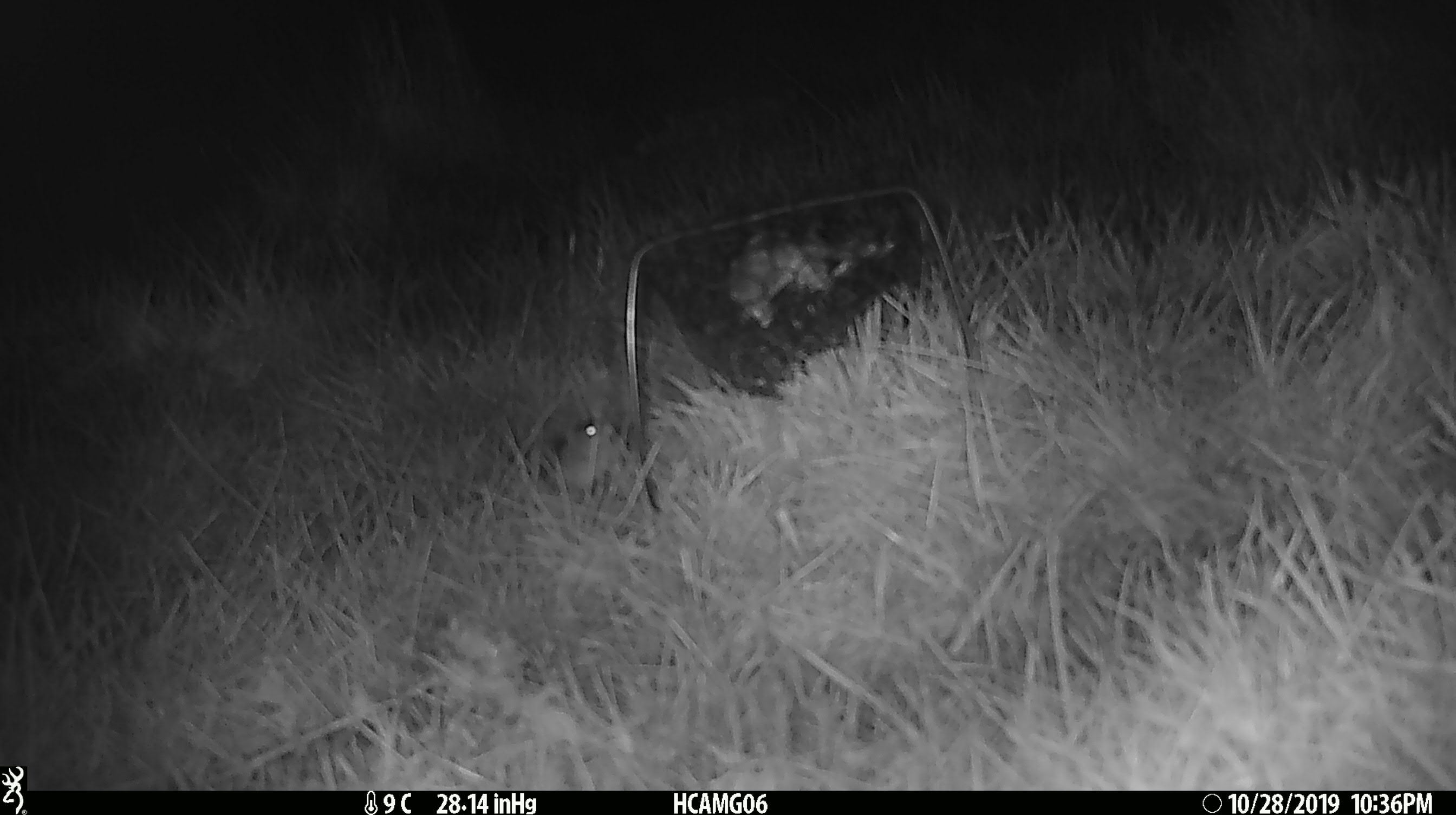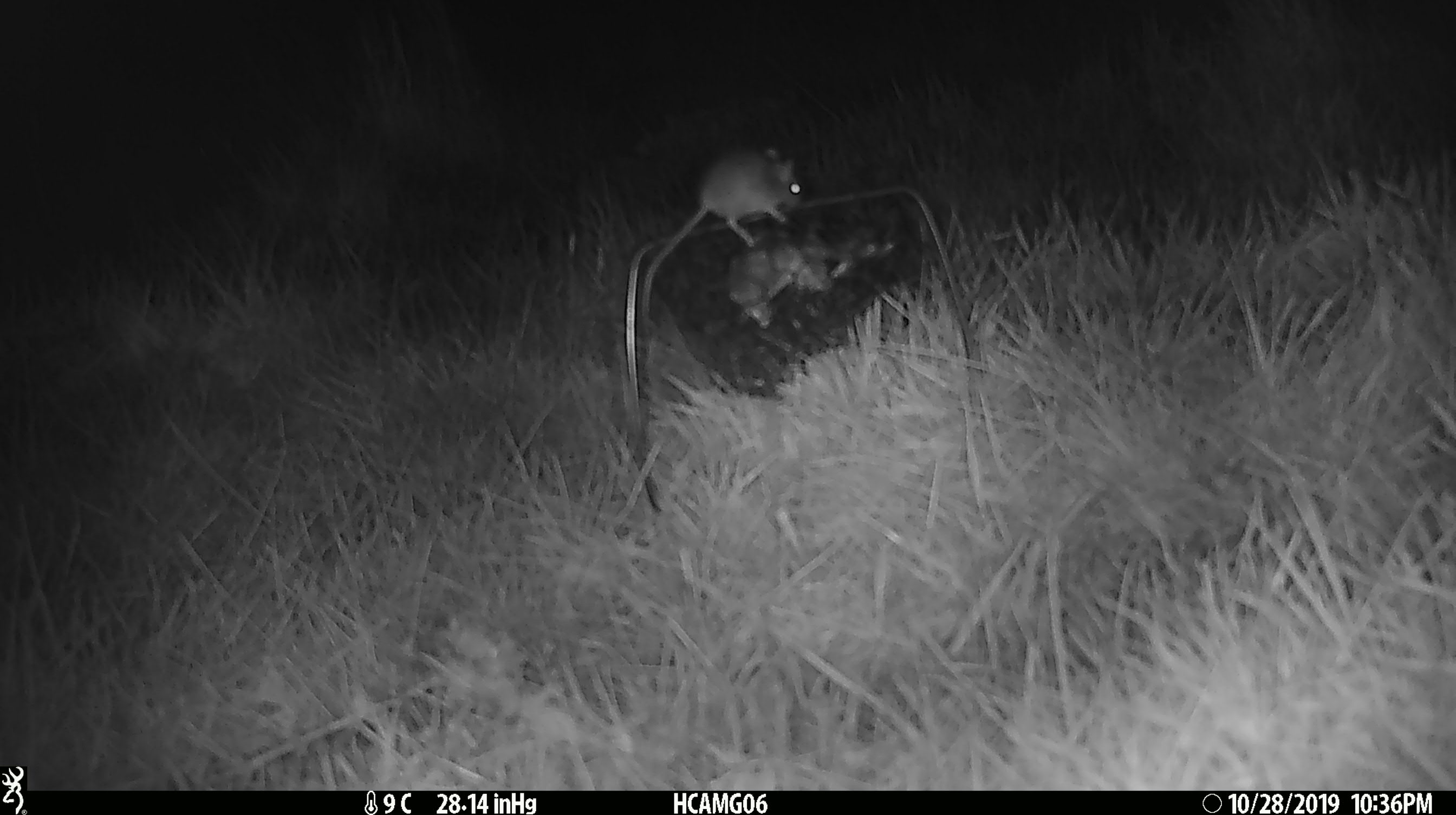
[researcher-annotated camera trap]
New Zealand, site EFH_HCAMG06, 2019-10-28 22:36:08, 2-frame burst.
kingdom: Animalia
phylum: Chordata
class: Mammalia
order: Rodentia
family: Muridae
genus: Mus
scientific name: Mus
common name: mouse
Mouse (Mus).